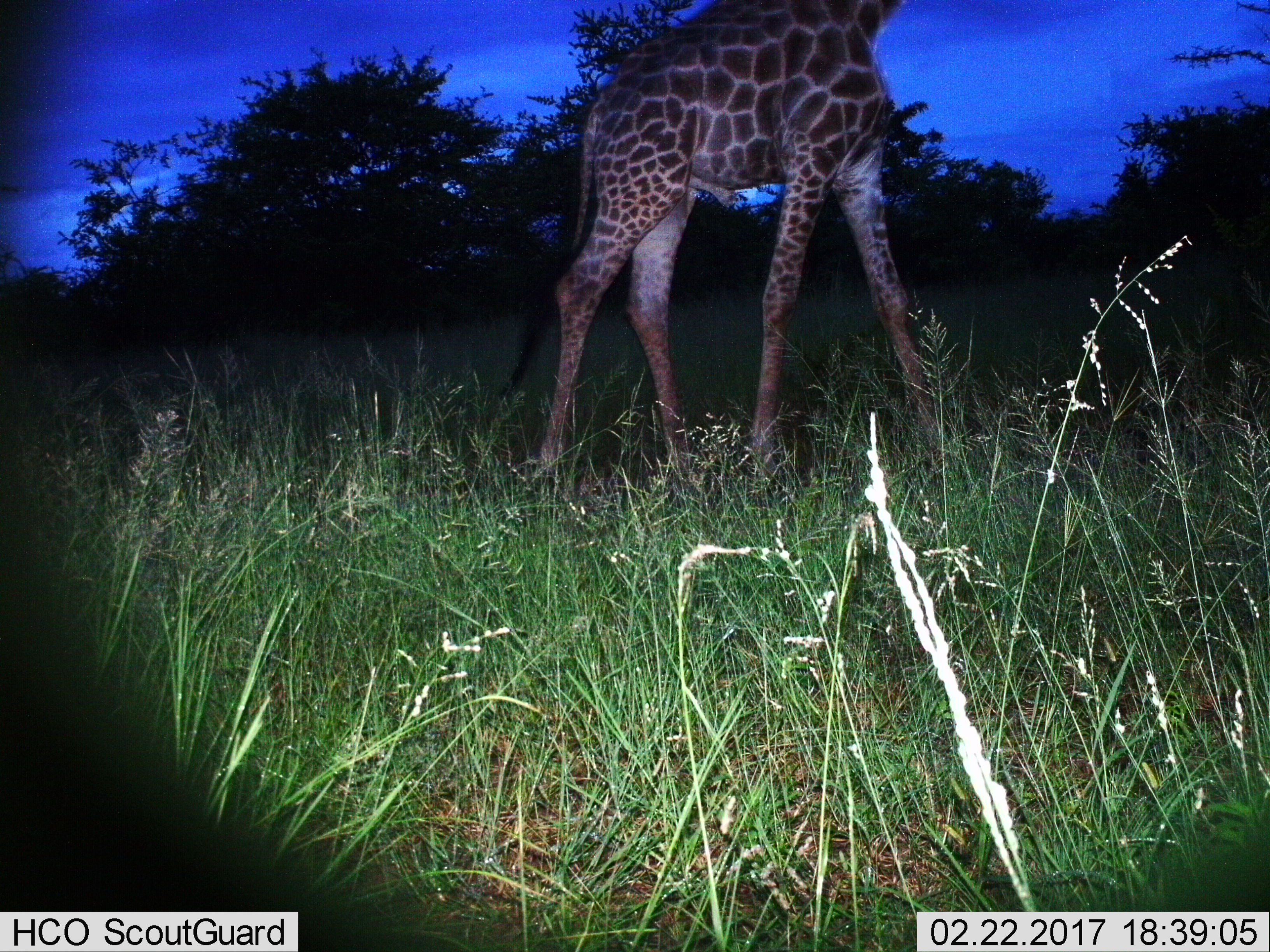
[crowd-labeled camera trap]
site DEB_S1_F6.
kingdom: Animalia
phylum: Chordata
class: Mammalia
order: Artiodactyla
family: Giraffidae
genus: Giraffa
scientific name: Giraffa camelopardalis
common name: giraffe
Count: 1.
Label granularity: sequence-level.